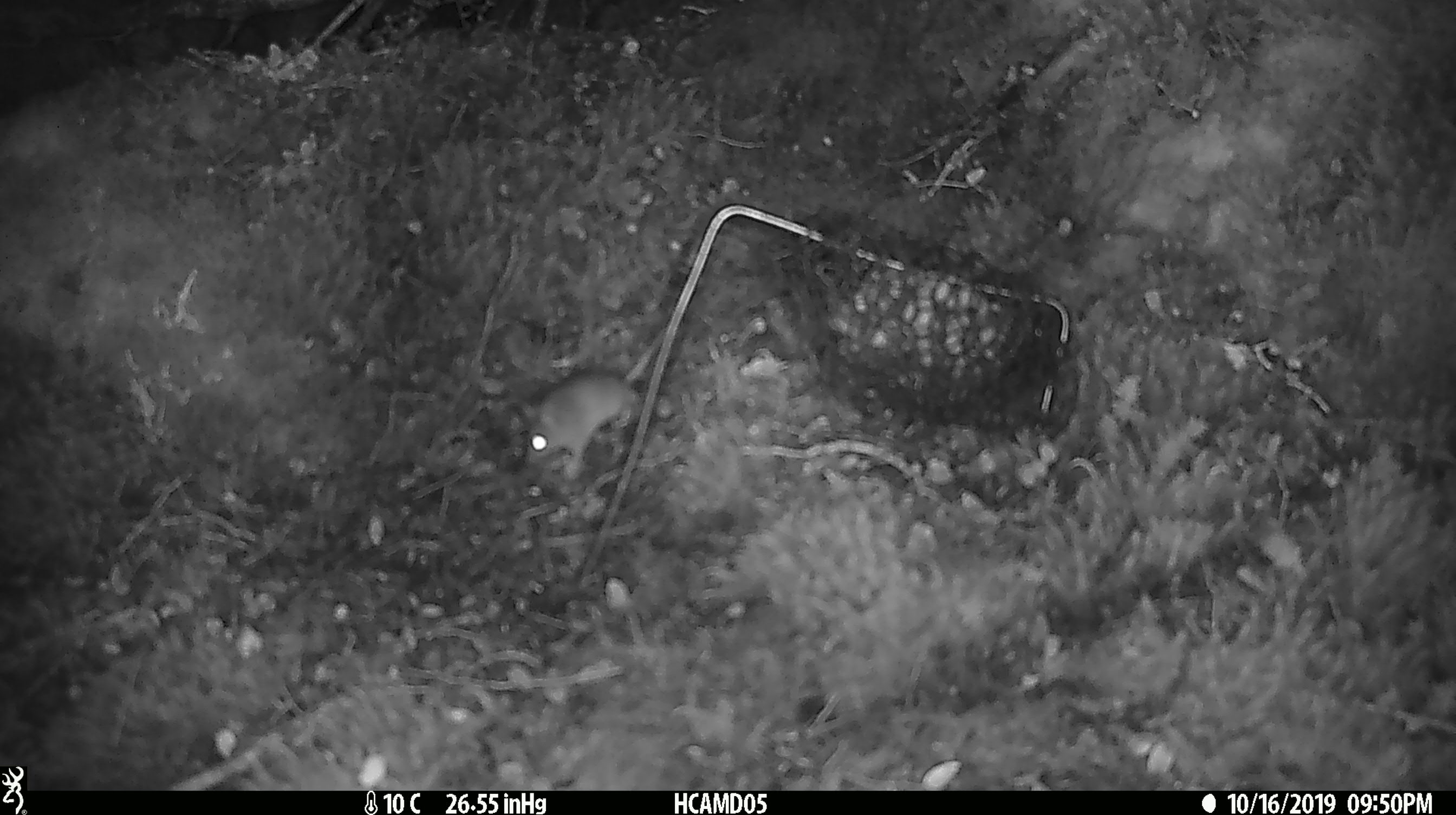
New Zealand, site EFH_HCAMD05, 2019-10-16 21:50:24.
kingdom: Animalia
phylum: Chordata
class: Mammalia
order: Rodentia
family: Muridae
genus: Mus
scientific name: Mus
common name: mouse